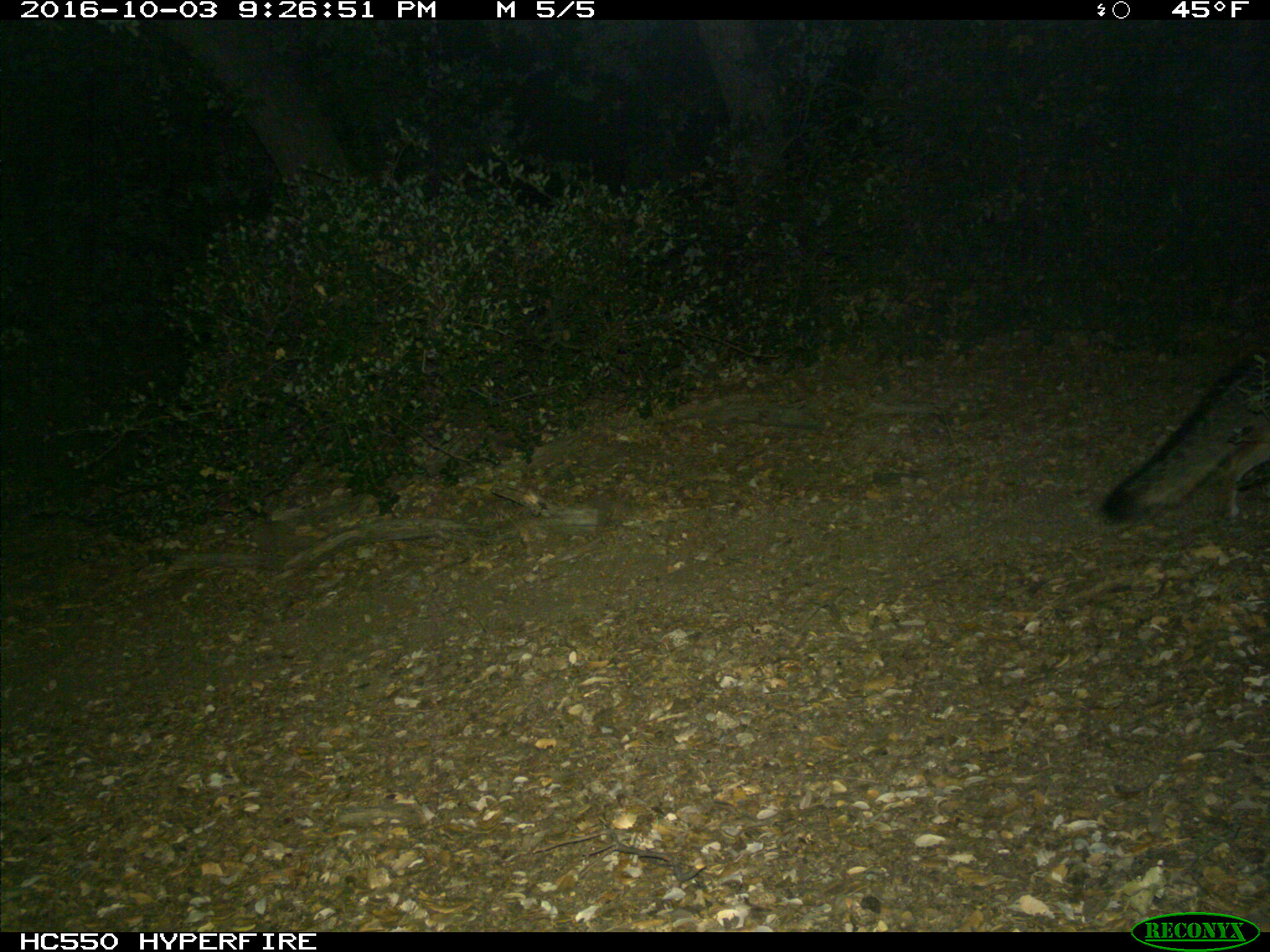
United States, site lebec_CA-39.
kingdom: Animalia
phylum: Chordata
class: Mammalia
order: Carnivora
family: Canidae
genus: Urocyon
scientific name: Urocyon cinereoargenteus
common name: gray fox